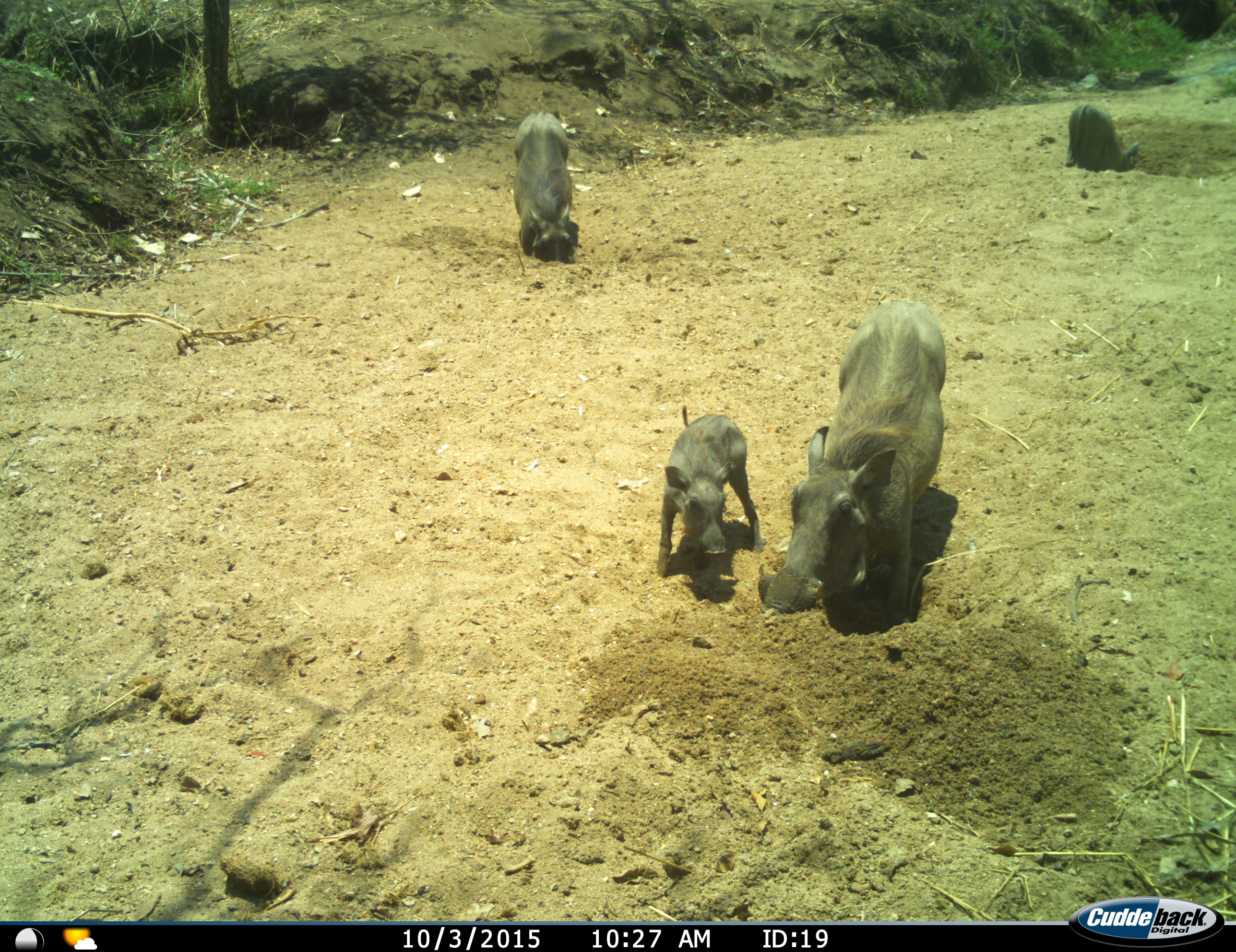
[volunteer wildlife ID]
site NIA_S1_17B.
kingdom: Animalia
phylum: Chordata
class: Mammalia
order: Artiodactyla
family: Suidae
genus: Phacochoerus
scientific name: Phacochoerus africanus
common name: warthog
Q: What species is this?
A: Warthog (Phacochoerus africanus).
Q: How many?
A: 4.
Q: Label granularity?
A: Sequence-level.